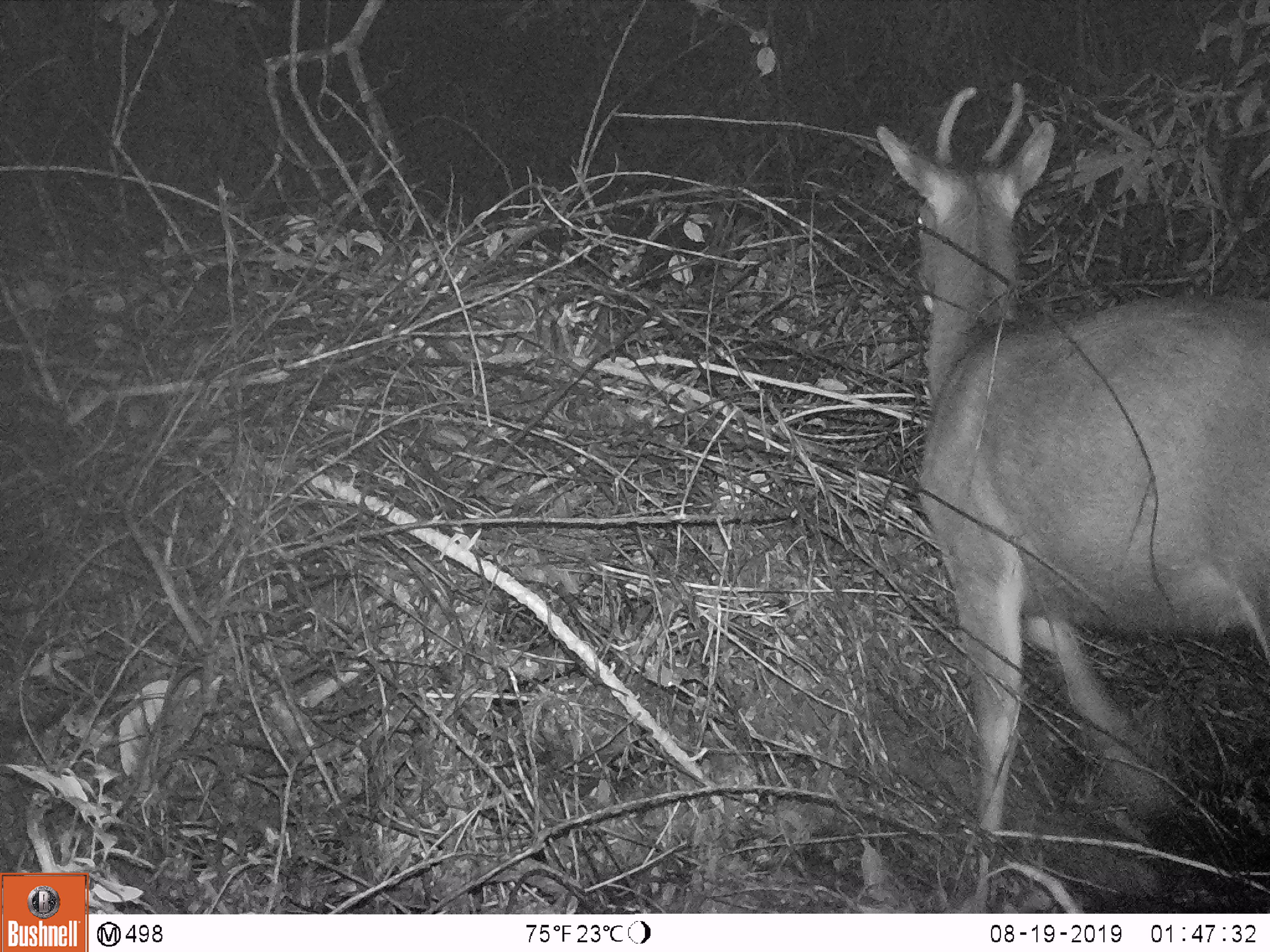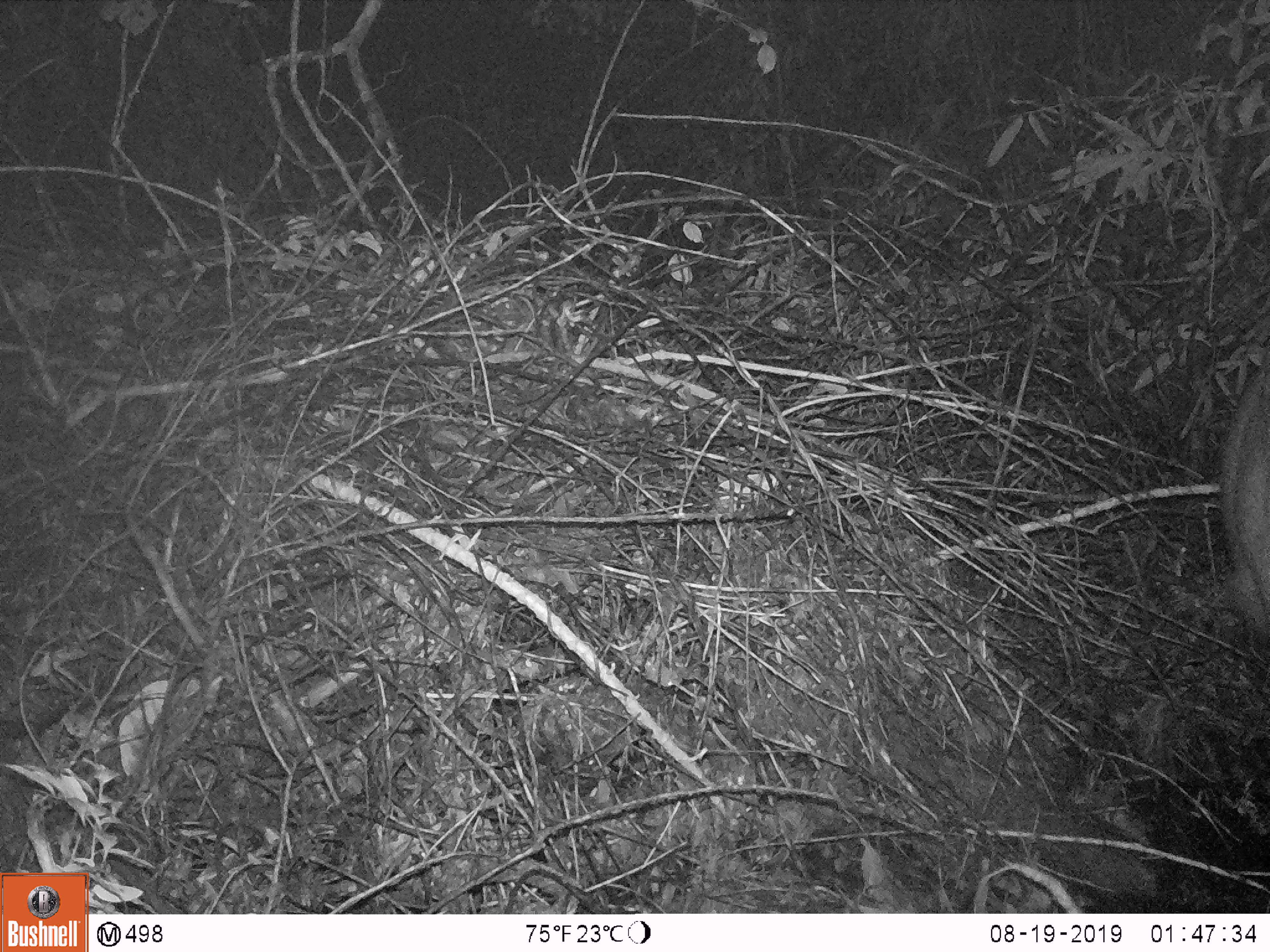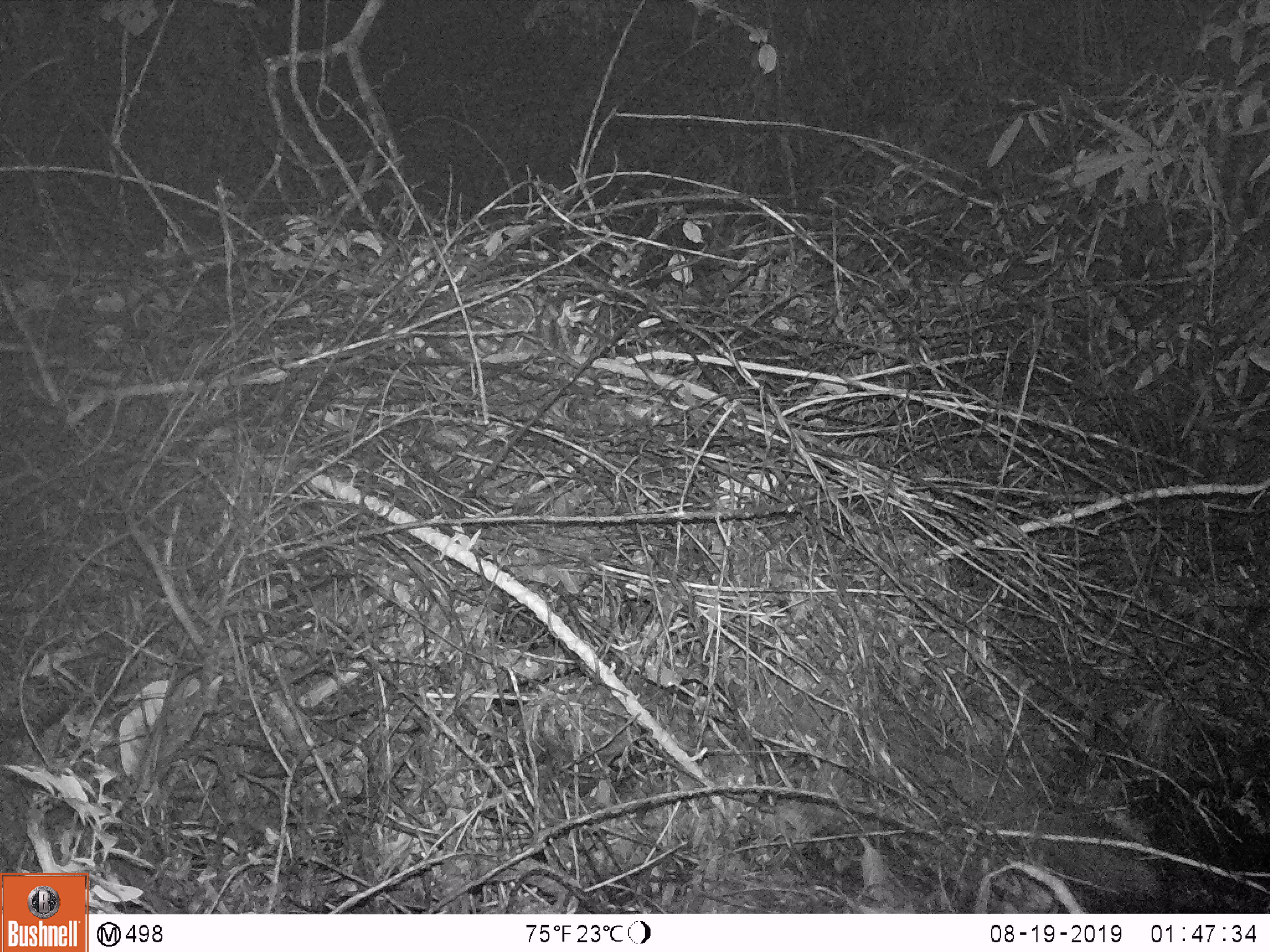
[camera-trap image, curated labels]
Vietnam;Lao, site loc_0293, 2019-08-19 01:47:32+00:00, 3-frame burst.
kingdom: Animalia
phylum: Chordata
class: Mammalia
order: Artiodactyla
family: Cervidae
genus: Rusa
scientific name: Rusa unicolor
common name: sambar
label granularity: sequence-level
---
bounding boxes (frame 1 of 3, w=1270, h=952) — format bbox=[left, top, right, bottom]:
sambar: bbox=[875, 79, 1270, 914]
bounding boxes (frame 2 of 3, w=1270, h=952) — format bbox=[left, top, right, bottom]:
sambar: bbox=[1216, 333, 1270, 644]